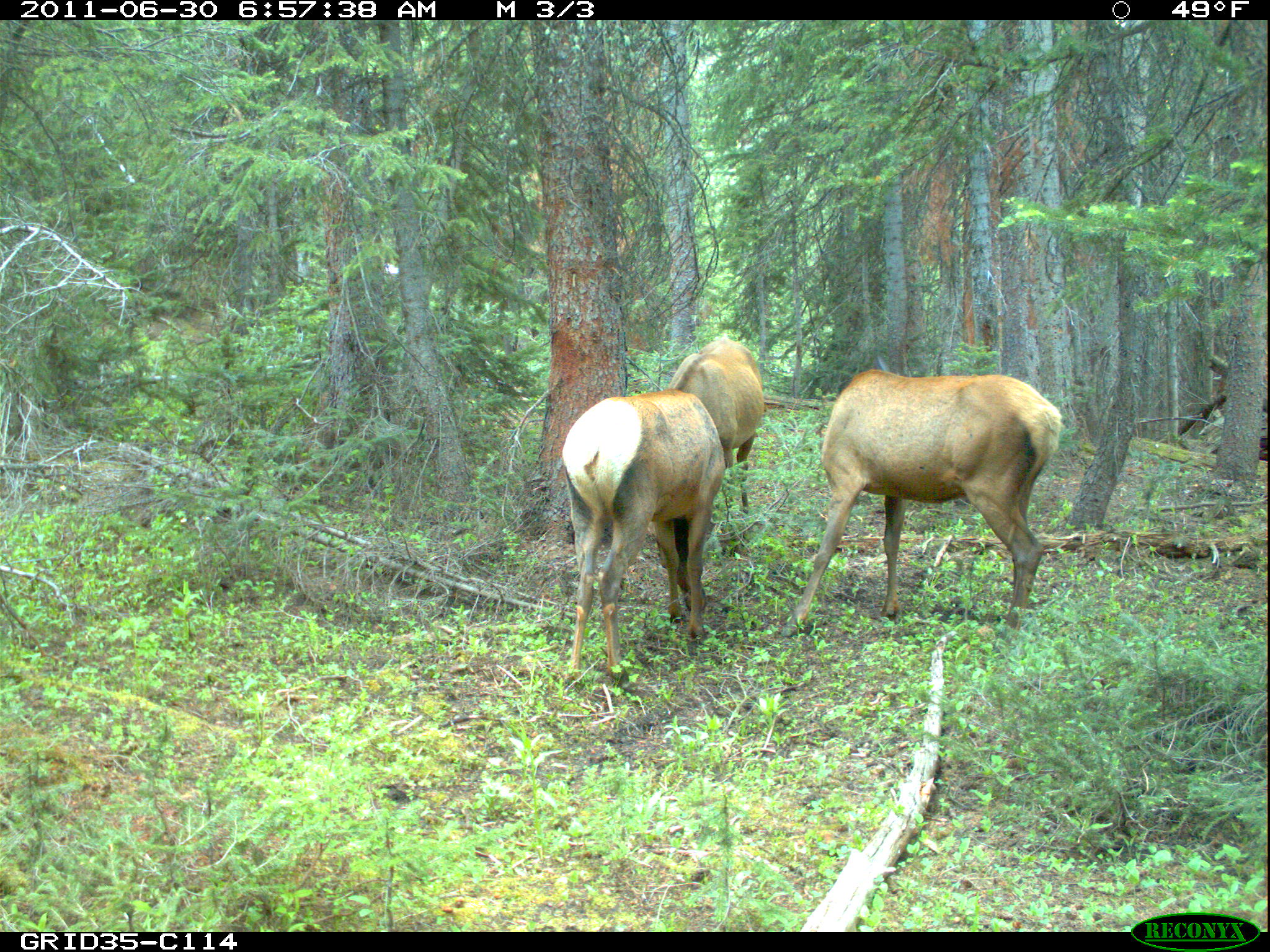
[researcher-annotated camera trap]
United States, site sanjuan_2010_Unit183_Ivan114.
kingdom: Animalia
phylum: Chordata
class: Mammalia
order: Artiodactyla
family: Cervidae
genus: Cervus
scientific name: Cervus elaphus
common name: red deer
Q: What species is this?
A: Cervus elaphus (red deer).